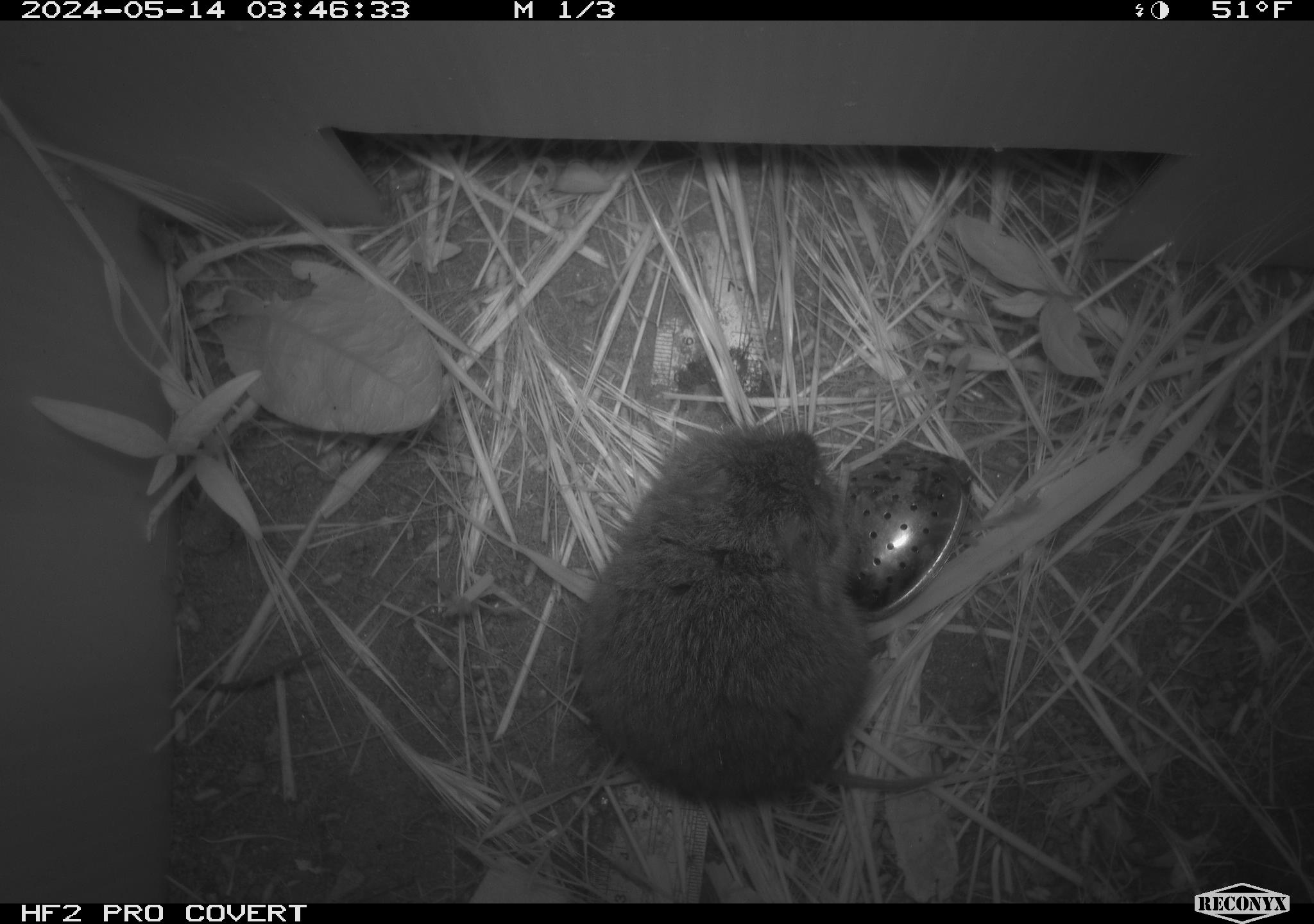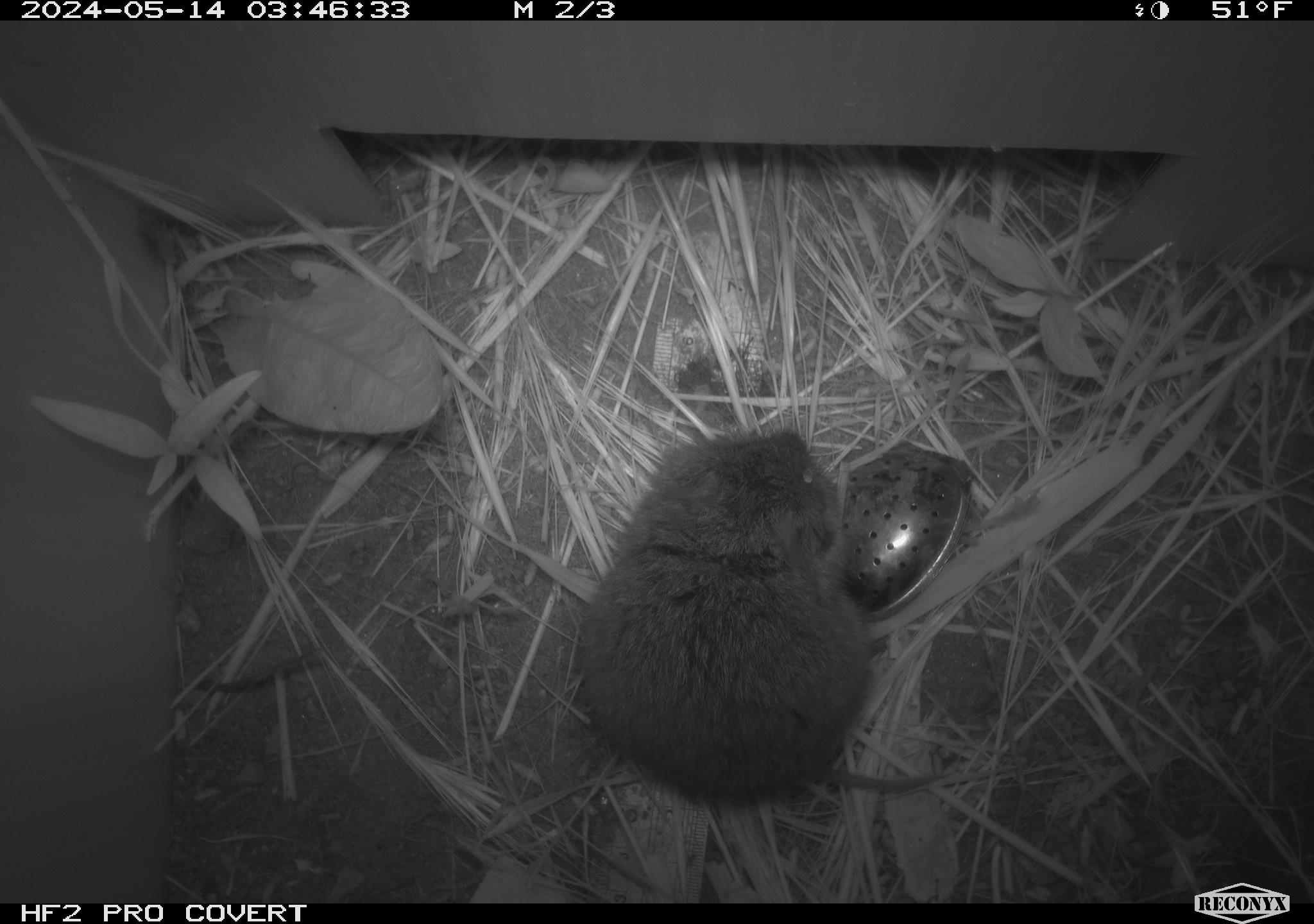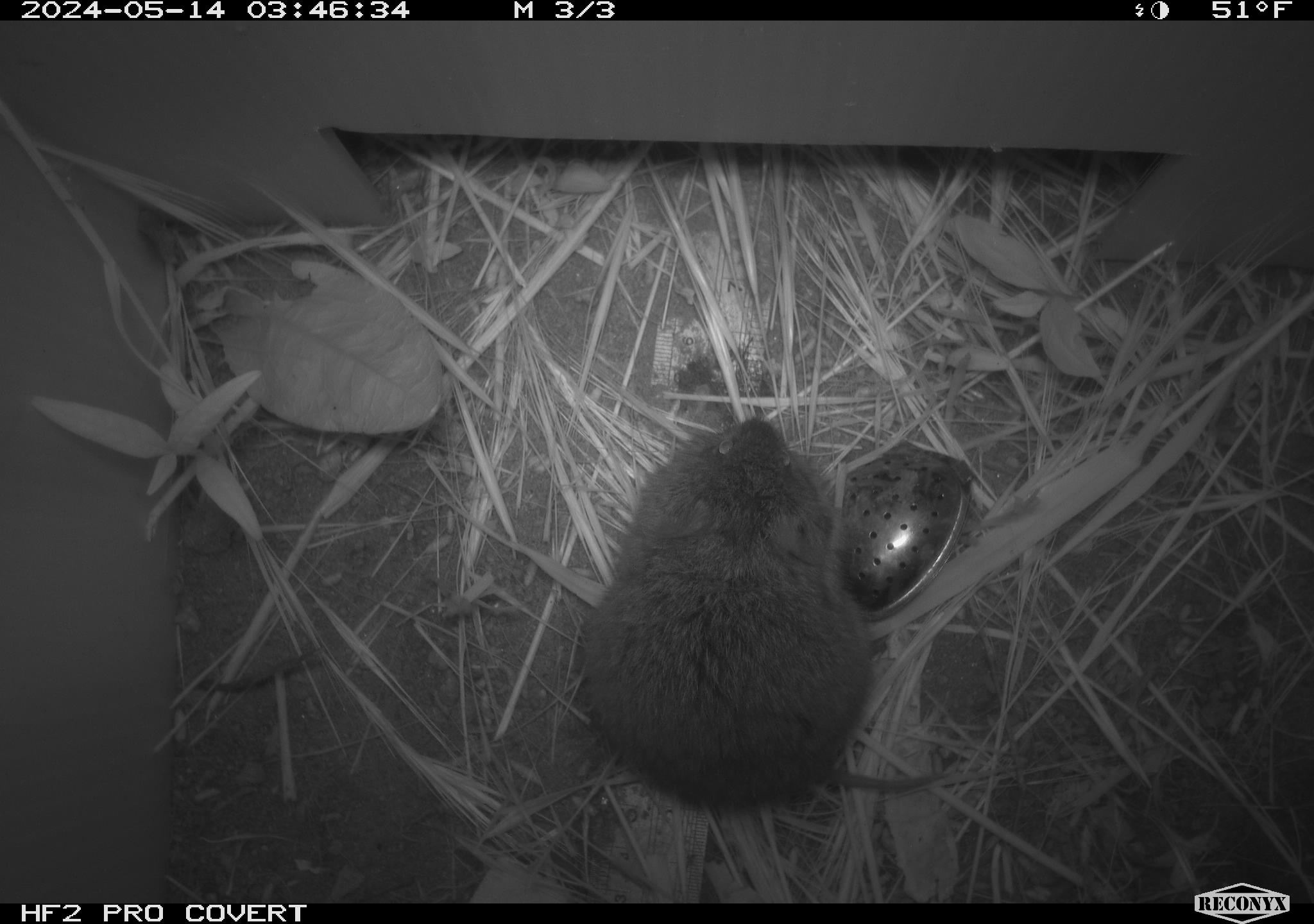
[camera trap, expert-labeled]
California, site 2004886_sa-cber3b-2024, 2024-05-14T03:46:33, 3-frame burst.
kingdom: Animalia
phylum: Chordata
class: Mammalia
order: Rodentia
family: Cricetidae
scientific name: Arvicolinae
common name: voles, lemmings, and muskrats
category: arvicolinae subfamily